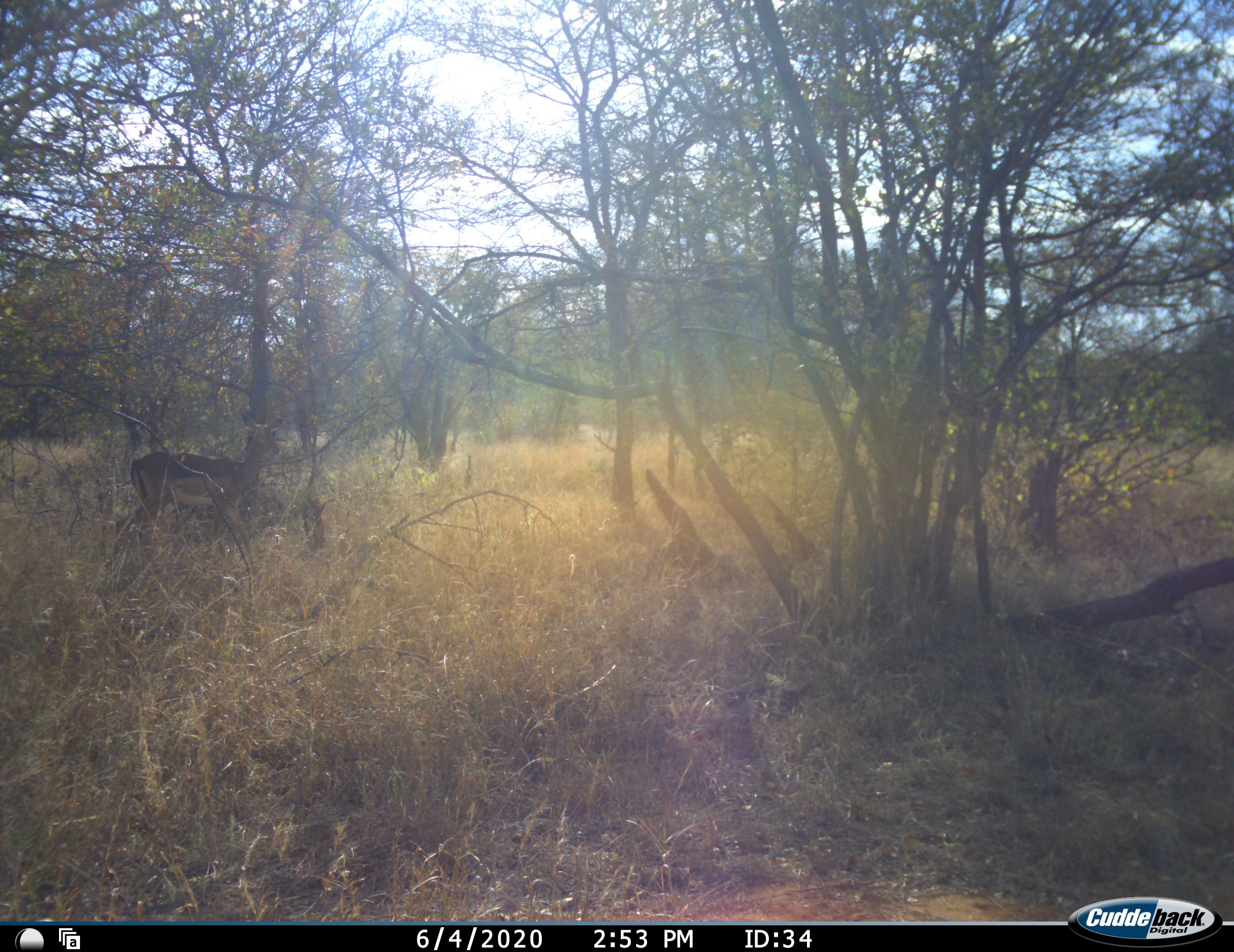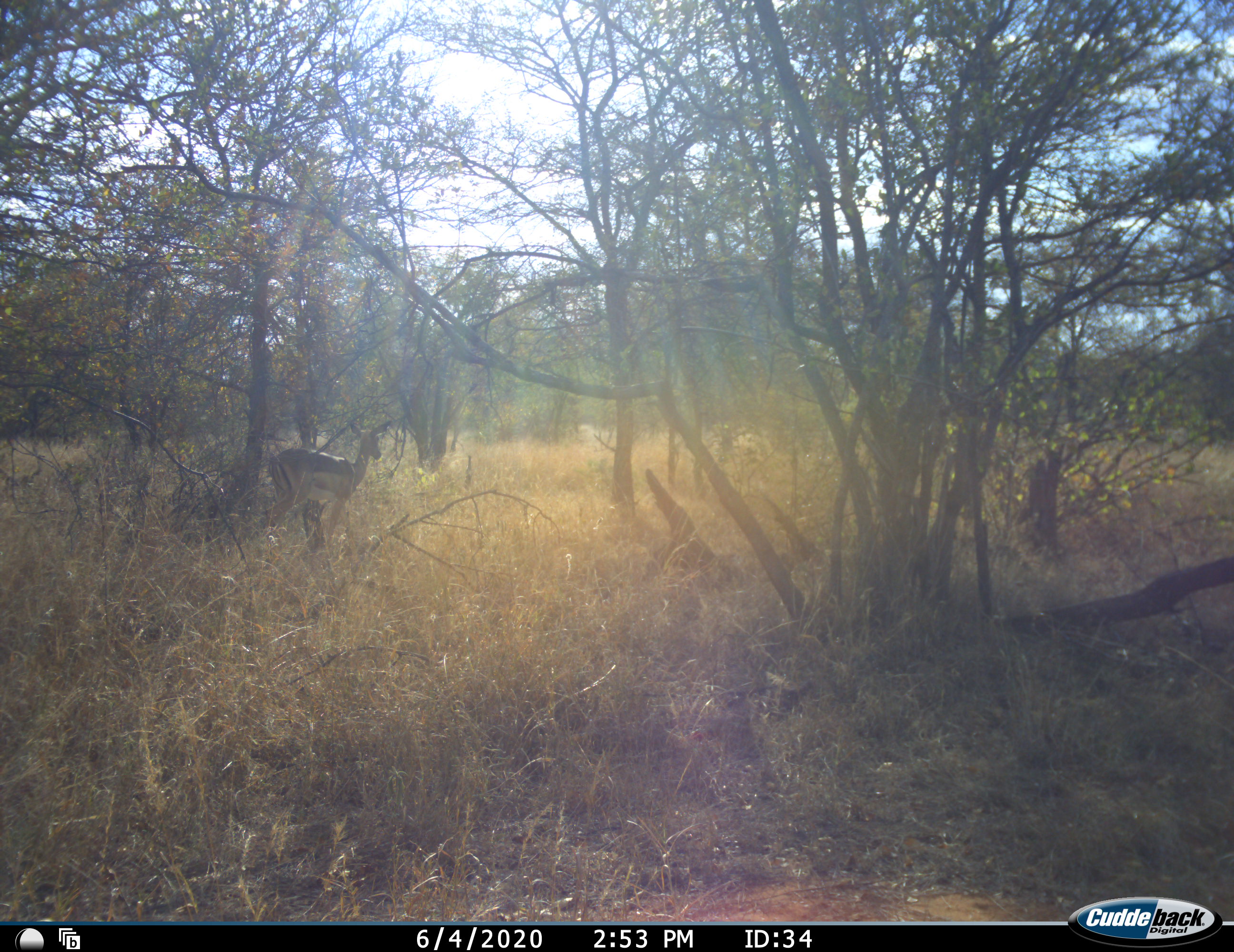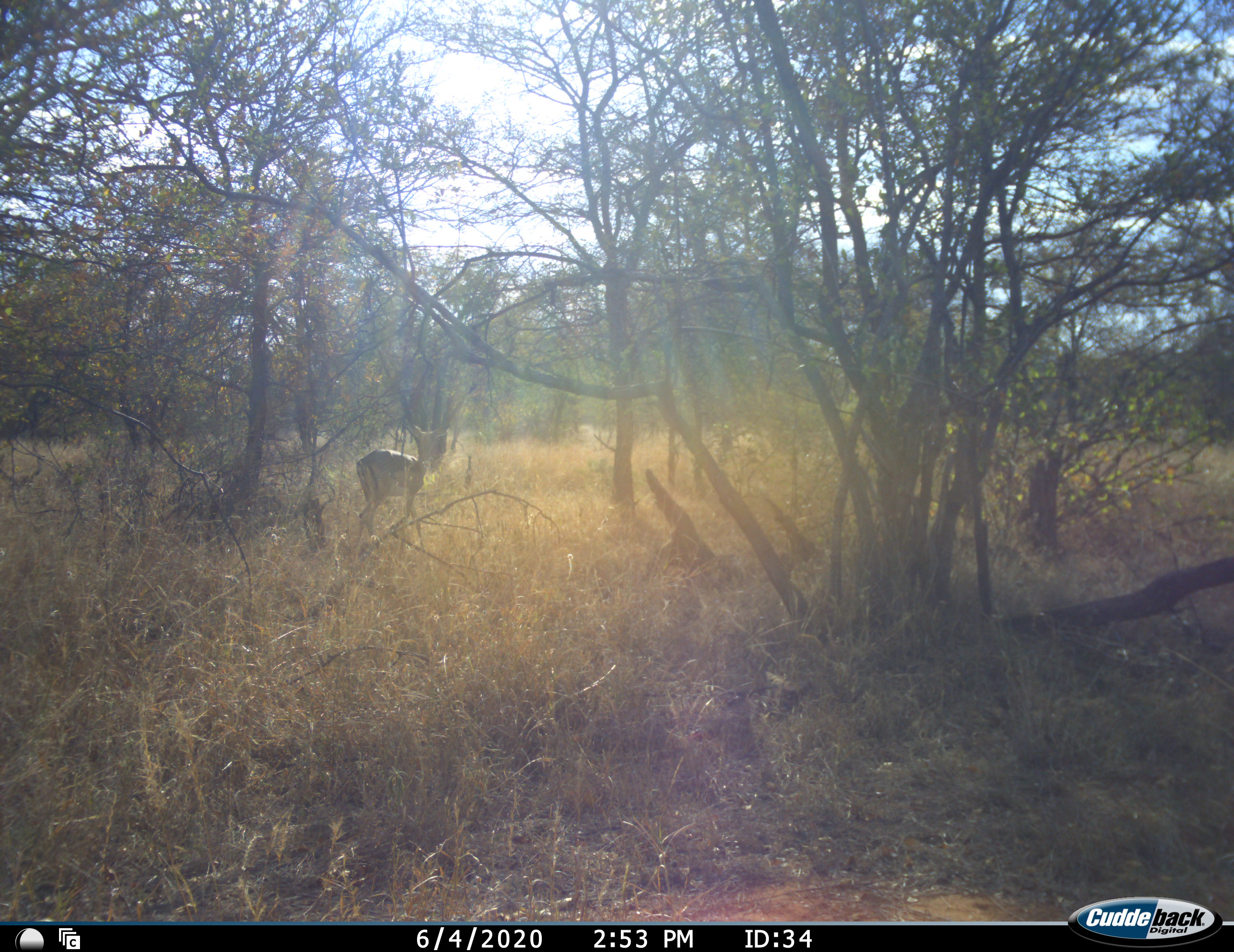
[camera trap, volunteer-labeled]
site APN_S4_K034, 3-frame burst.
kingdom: Animalia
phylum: Chordata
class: Mammalia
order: Artiodactyla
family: Bovidae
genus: Aepyceros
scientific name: Aepyceros melampus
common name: impala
Impala (Aepyceros melampus), count 1. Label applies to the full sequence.